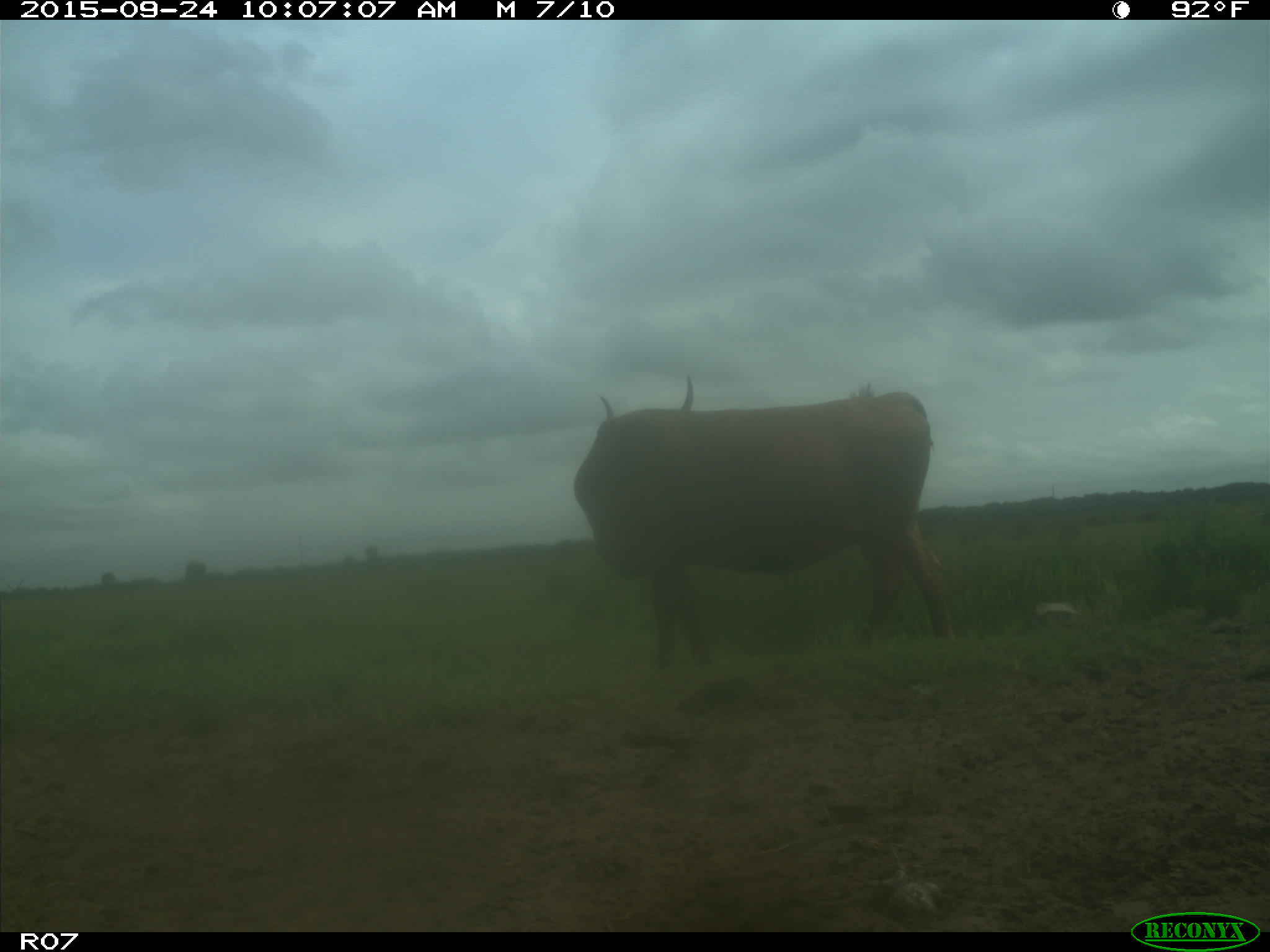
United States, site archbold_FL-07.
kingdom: Animalia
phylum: Chordata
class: Mammalia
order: Artiodactyla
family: Bovidae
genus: Bos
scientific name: Bos taurus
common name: domestic cow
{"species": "Bos taurus (domestic cow)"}